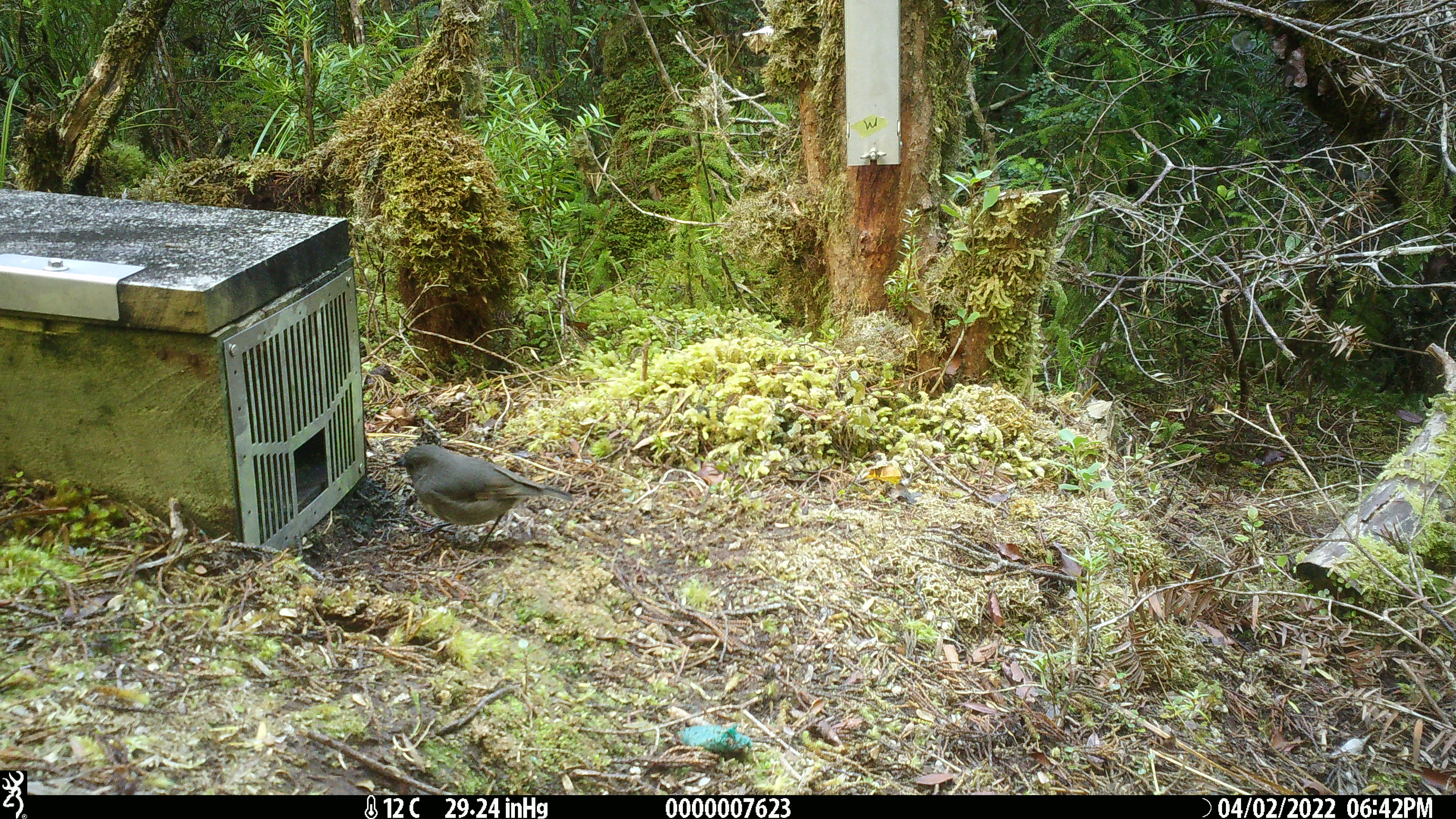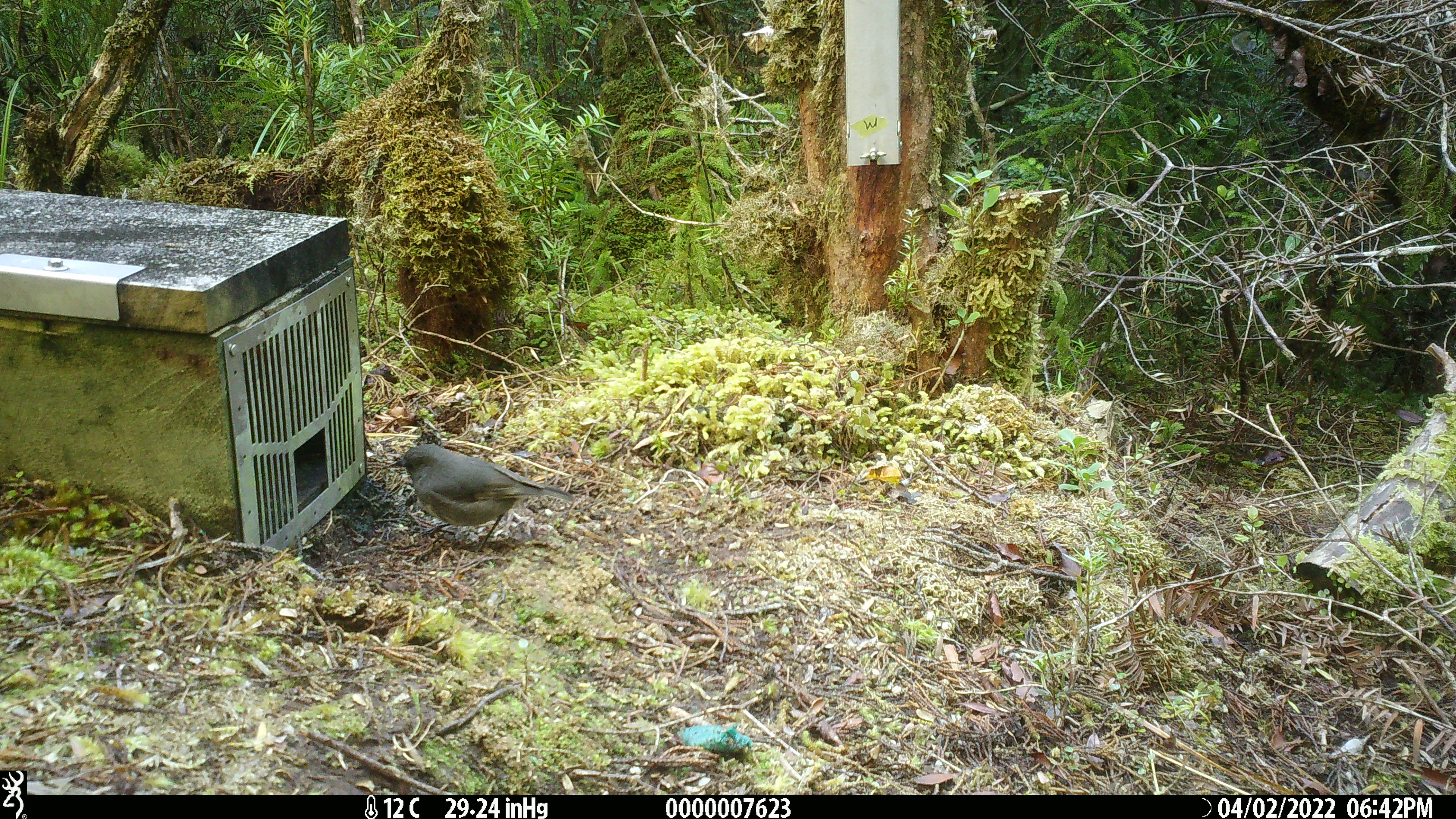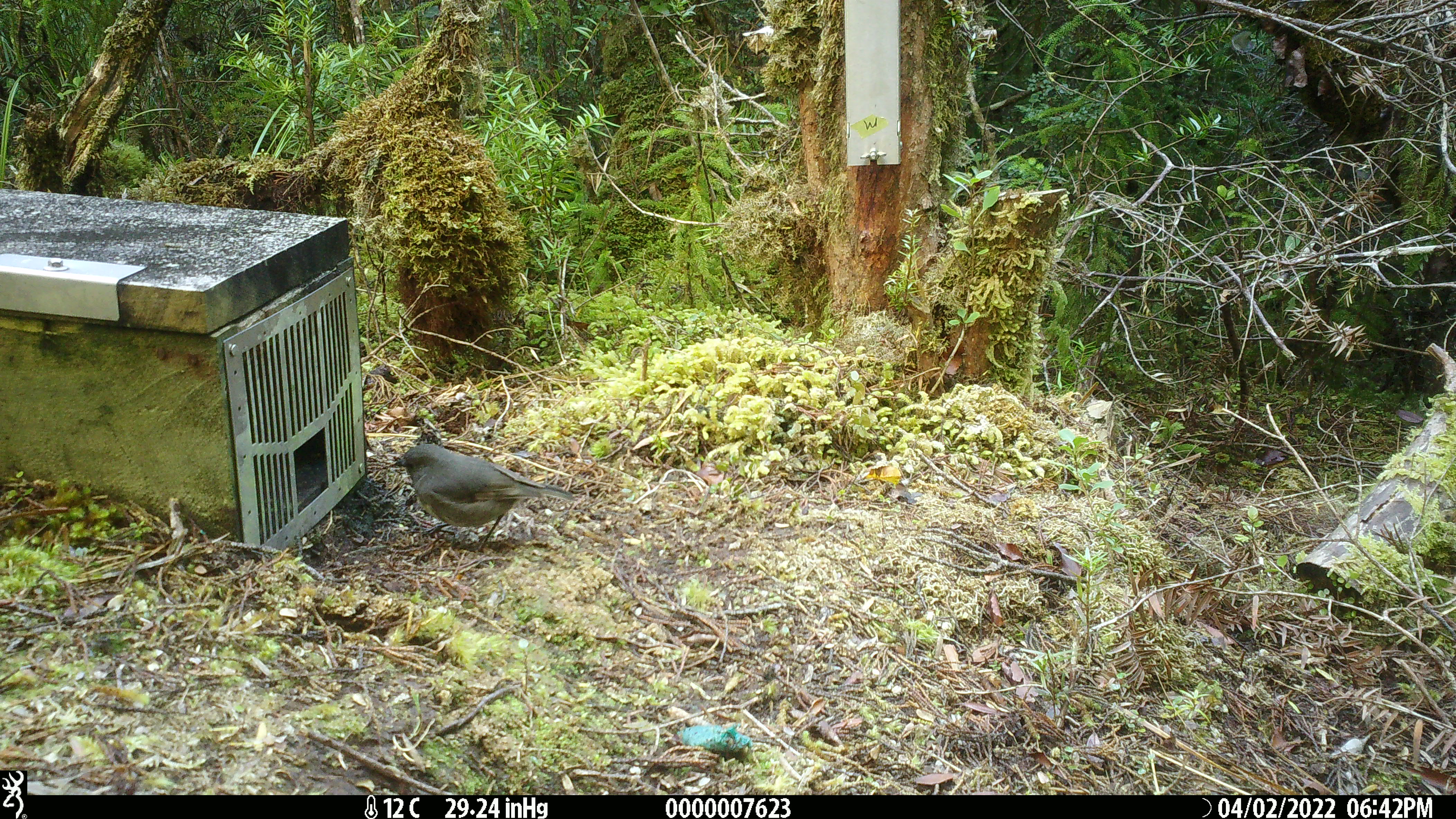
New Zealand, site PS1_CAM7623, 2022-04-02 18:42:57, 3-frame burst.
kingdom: Animalia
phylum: Chordata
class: Aves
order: Passeriformes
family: Petroicidae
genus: Petroica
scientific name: Petroica australis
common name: new zealand robin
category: robin